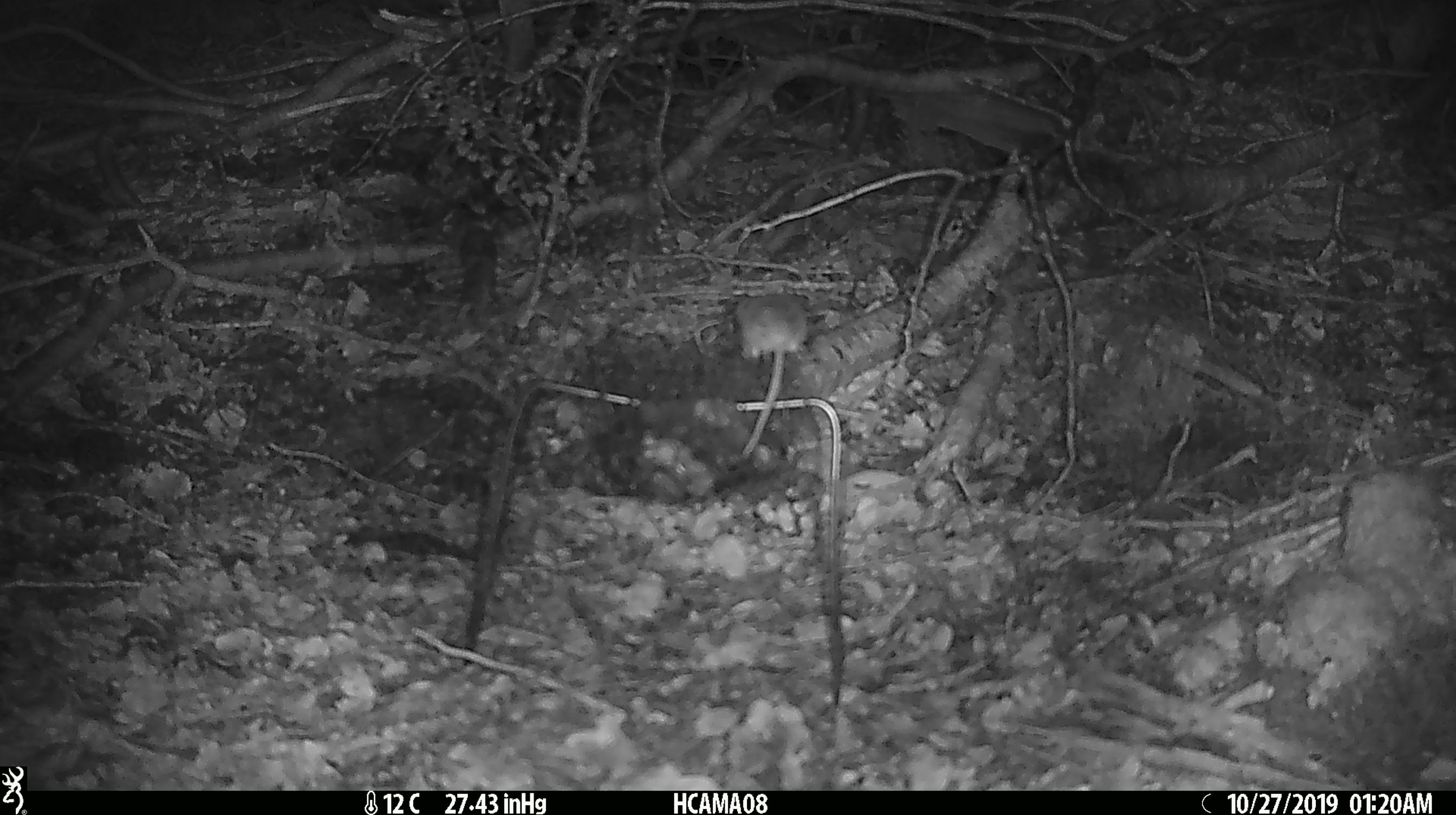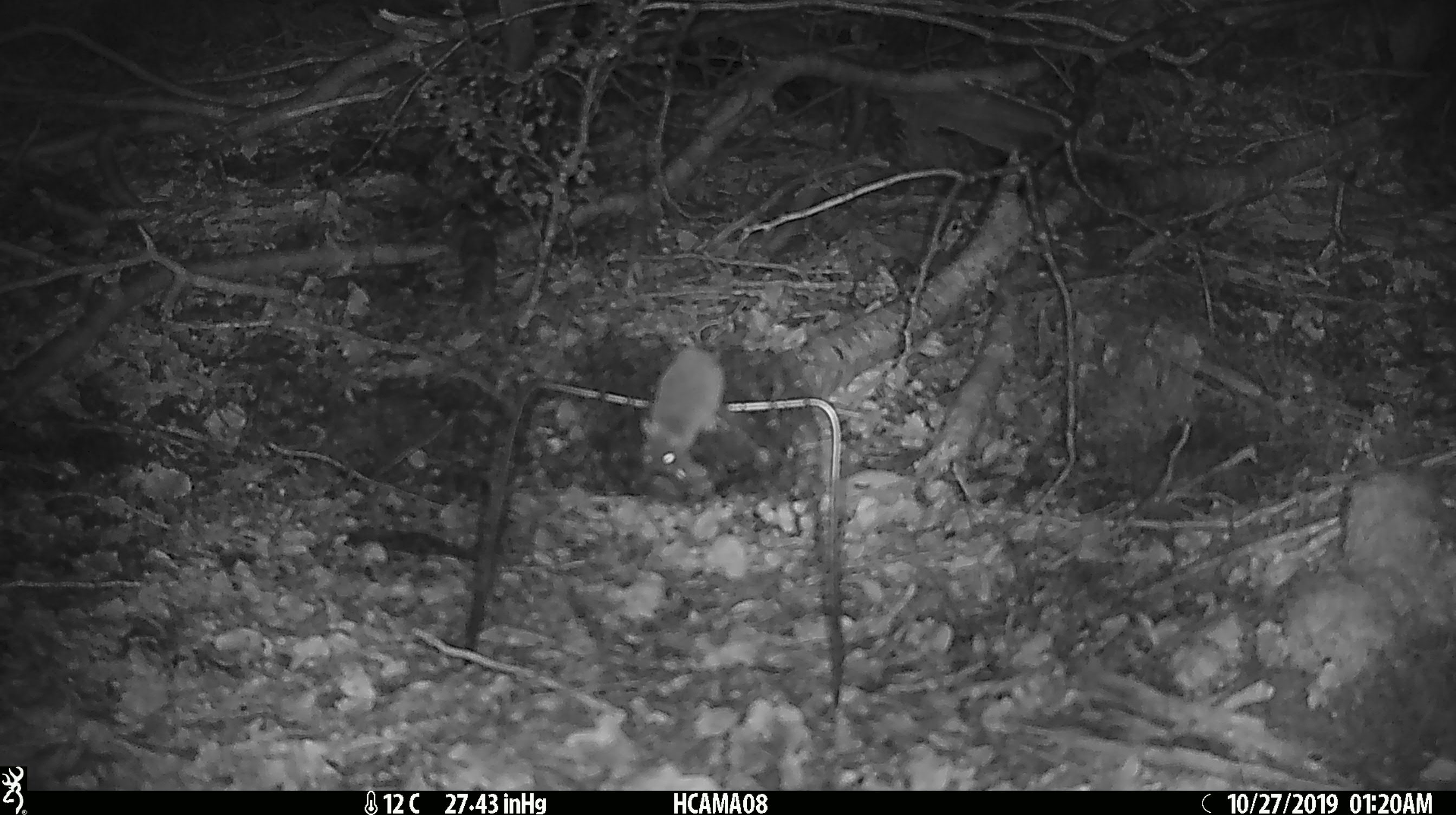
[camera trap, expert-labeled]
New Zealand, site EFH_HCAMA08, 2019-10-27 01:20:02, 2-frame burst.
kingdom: Animalia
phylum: Chordata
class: Mammalia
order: Rodentia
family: Muridae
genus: Mus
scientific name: Mus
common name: mouse